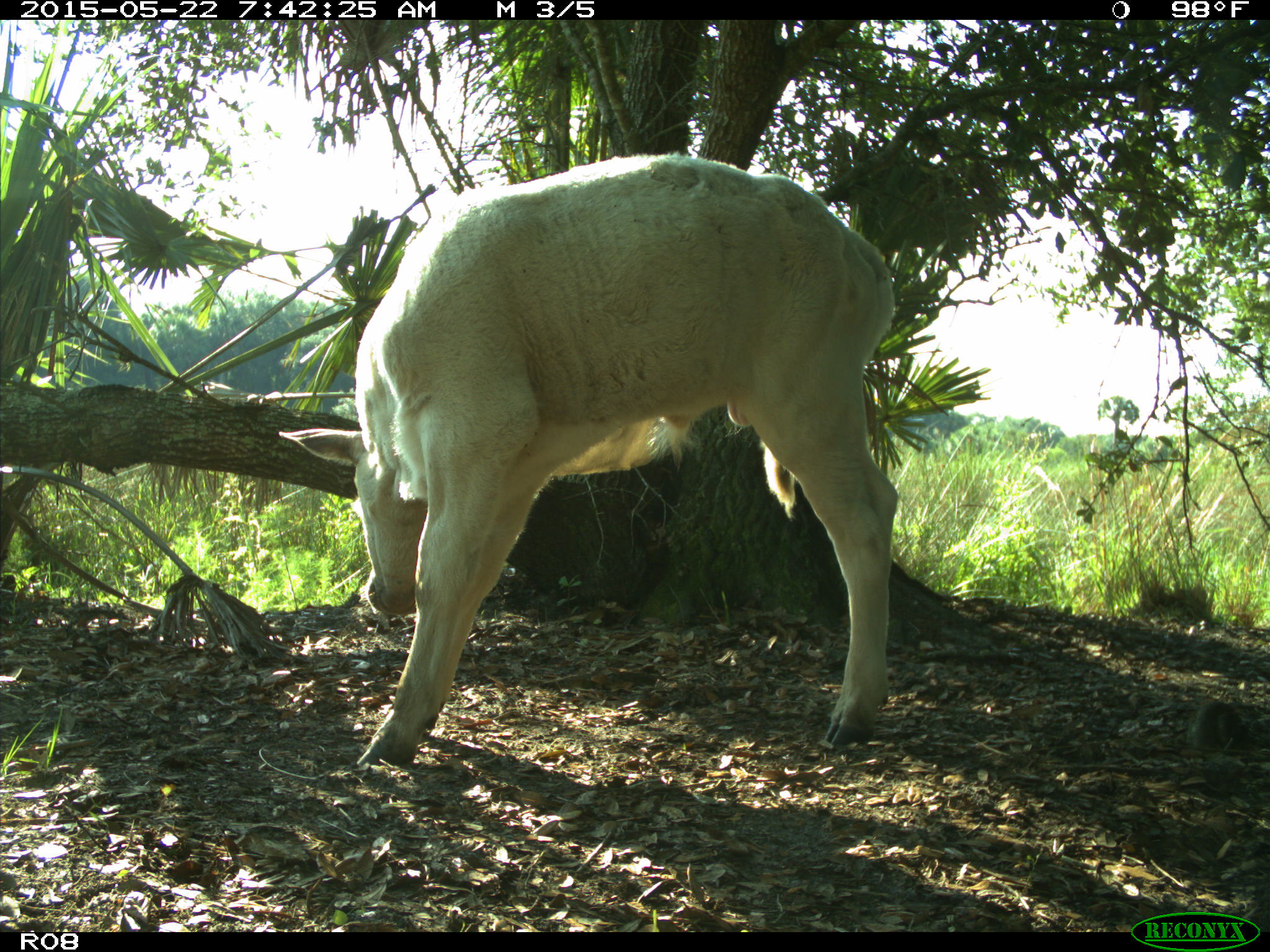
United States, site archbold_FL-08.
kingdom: Animalia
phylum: Chordata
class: Mammalia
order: Artiodactyla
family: Bovidae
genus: Bos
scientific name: Bos taurus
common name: domestic cow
Bos taurus (domestic cow).